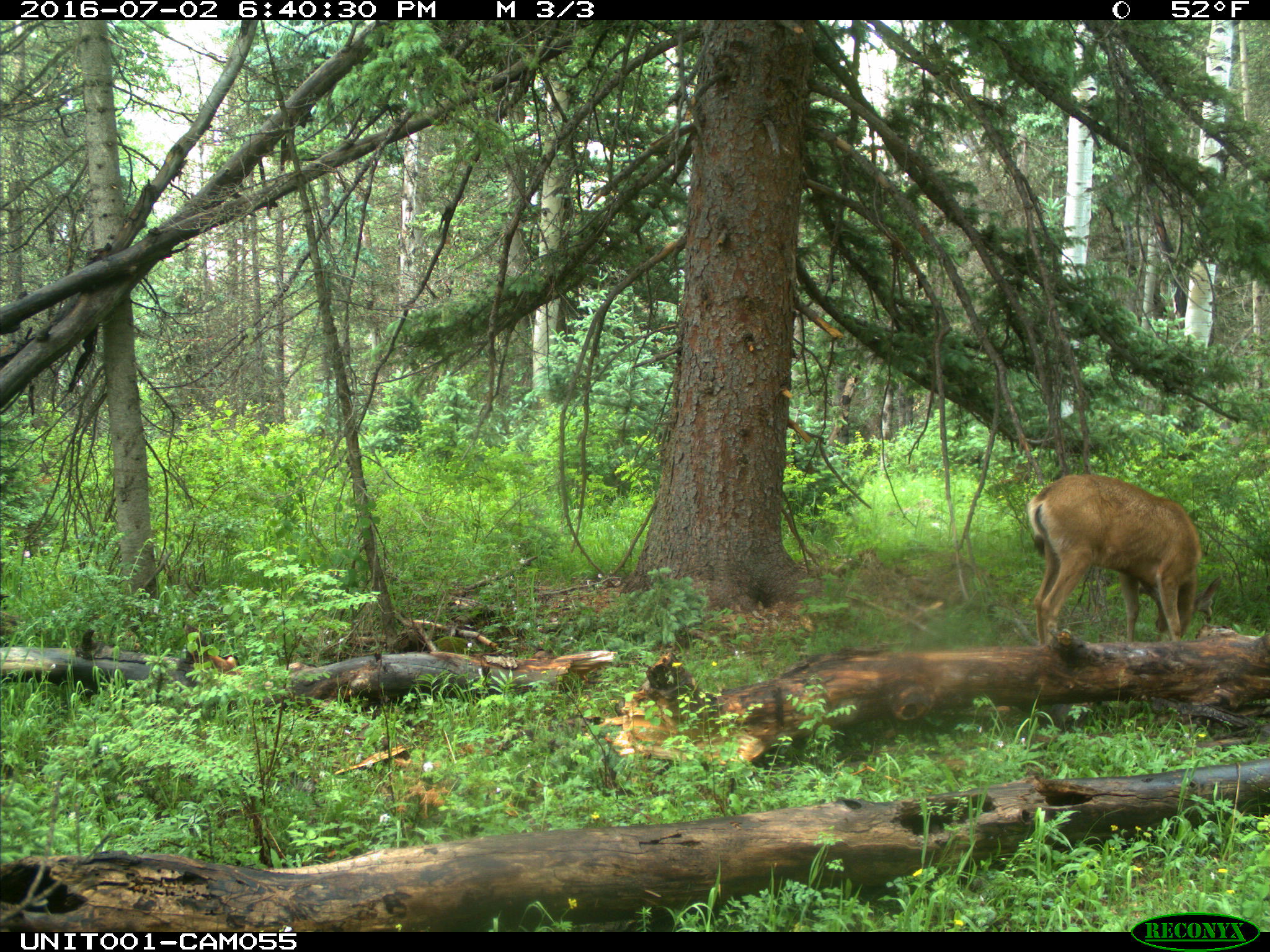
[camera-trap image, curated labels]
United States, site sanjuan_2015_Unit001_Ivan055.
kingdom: Animalia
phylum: Chordata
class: Mammalia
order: Artiodactyla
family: Cervidae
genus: Odocoileus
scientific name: Odocoileus hemionus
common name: mule deer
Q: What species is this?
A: Odocoileus hemionus (mule deer).